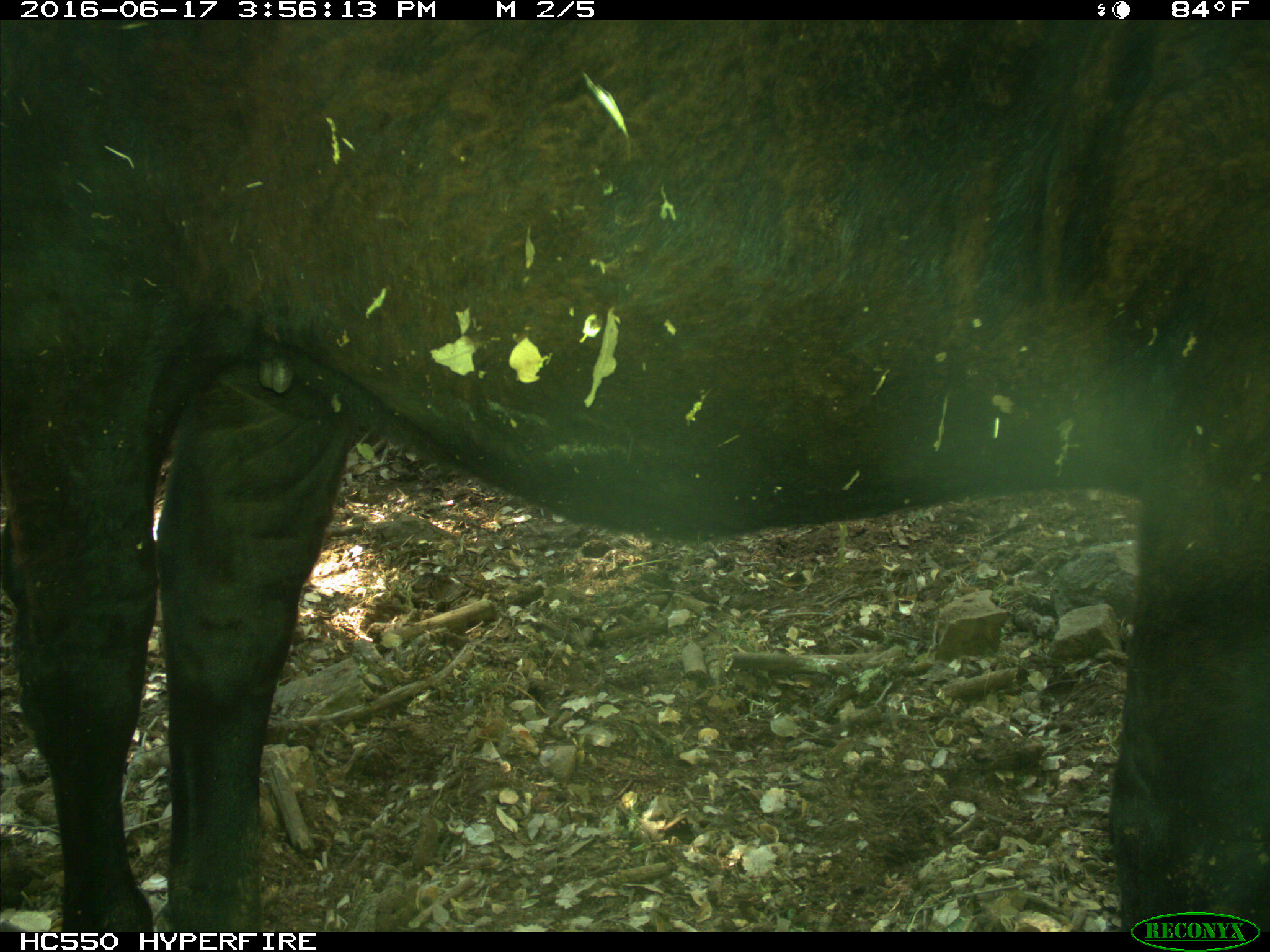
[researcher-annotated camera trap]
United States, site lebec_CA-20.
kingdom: Animalia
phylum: Chordata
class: Mammalia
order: Artiodactyla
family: Bovidae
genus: Bos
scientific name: Bos taurus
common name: domestic cow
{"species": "Bos taurus (domestic cow)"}